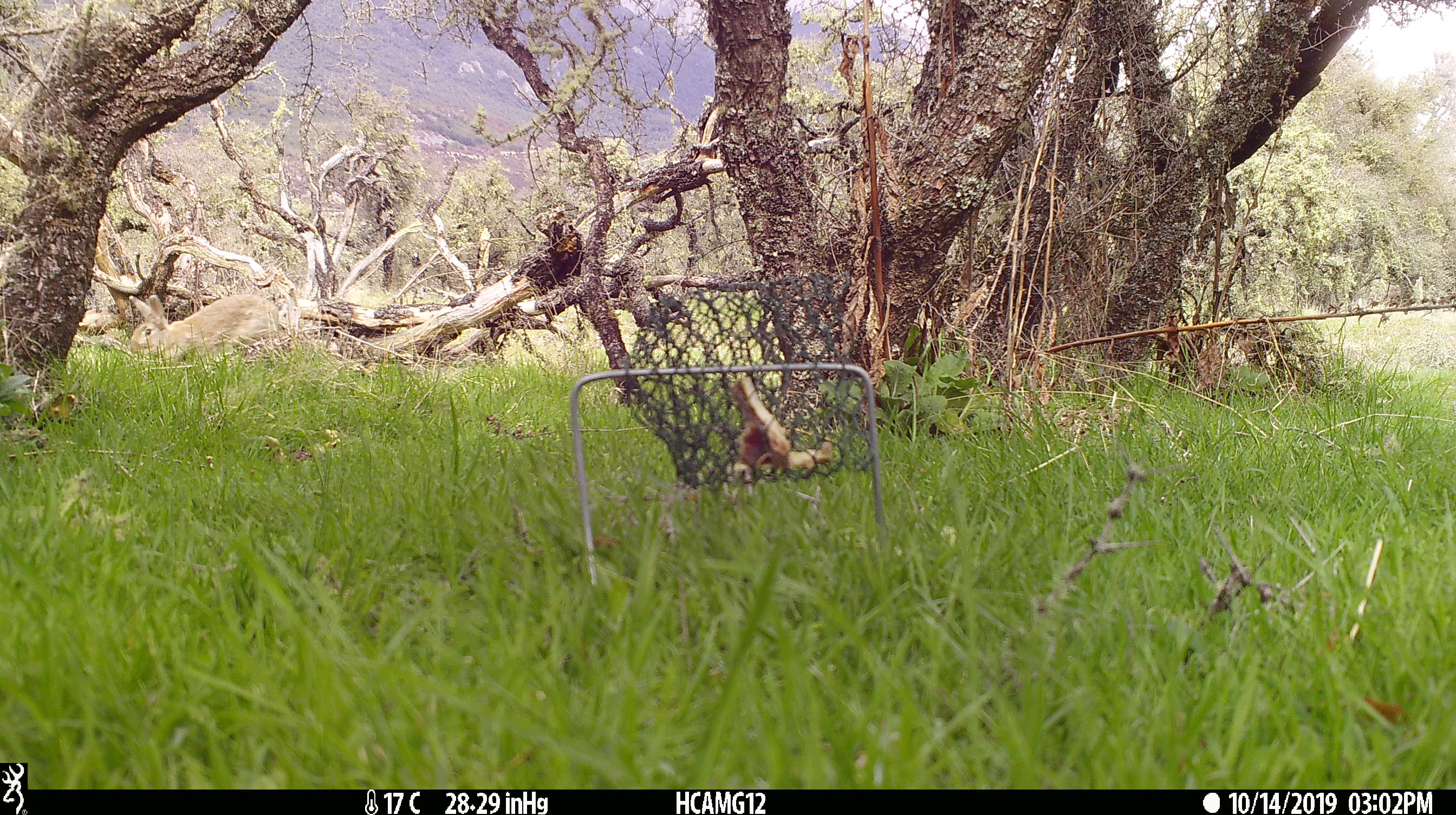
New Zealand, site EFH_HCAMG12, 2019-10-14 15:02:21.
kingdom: Animalia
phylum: Chordata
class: Mammalia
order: Lagomorpha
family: Leporidae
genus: Oryctolagus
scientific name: Oryctolagus cuniculus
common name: european rabbit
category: rabbit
Rabbit (european rabbit) (Oryctolagus cuniculus).